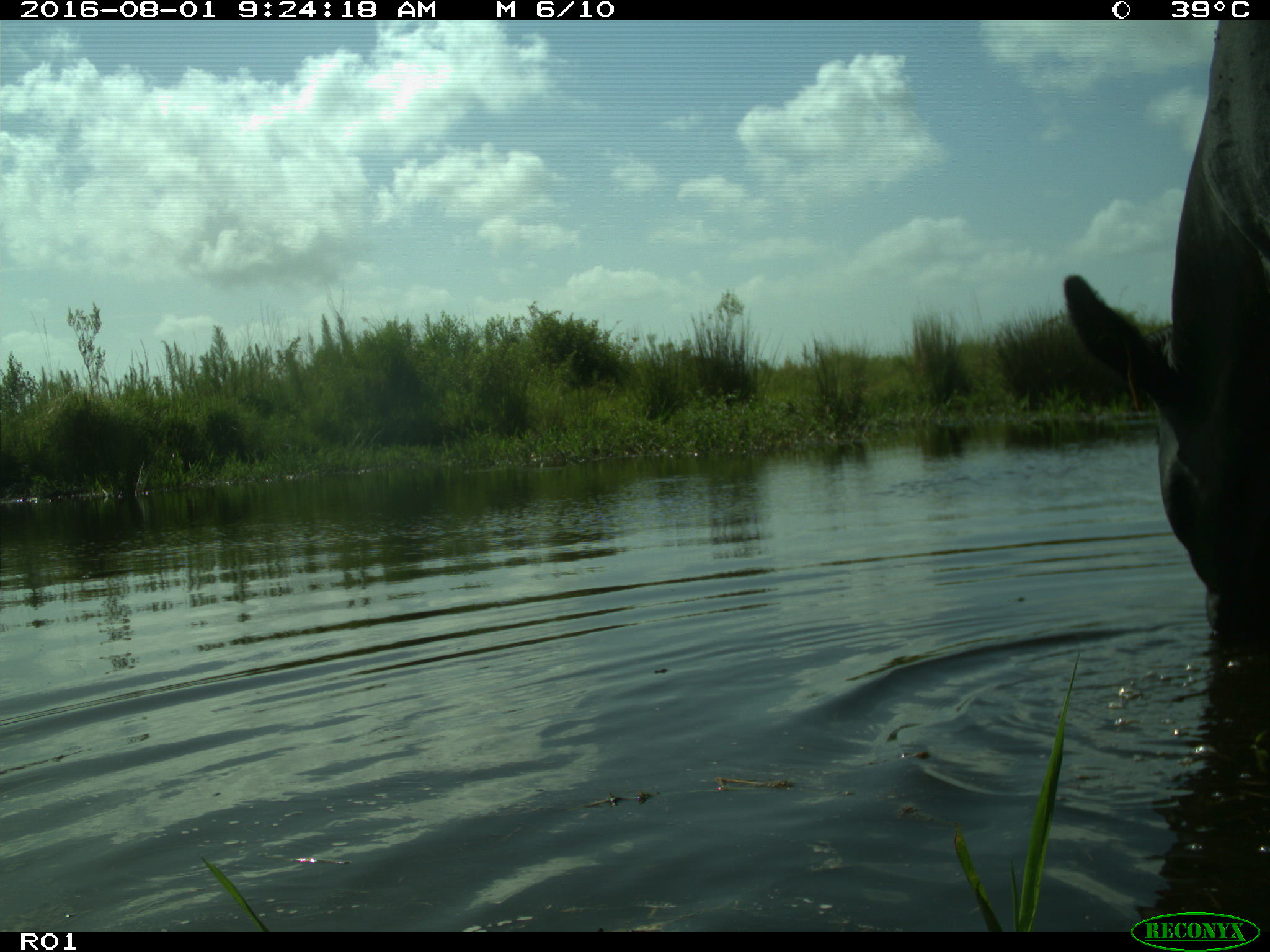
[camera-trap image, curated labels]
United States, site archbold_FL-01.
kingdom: Animalia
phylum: Chordata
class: Mammalia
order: Artiodactyla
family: Bovidae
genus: Bos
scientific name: Bos taurus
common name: domestic cow